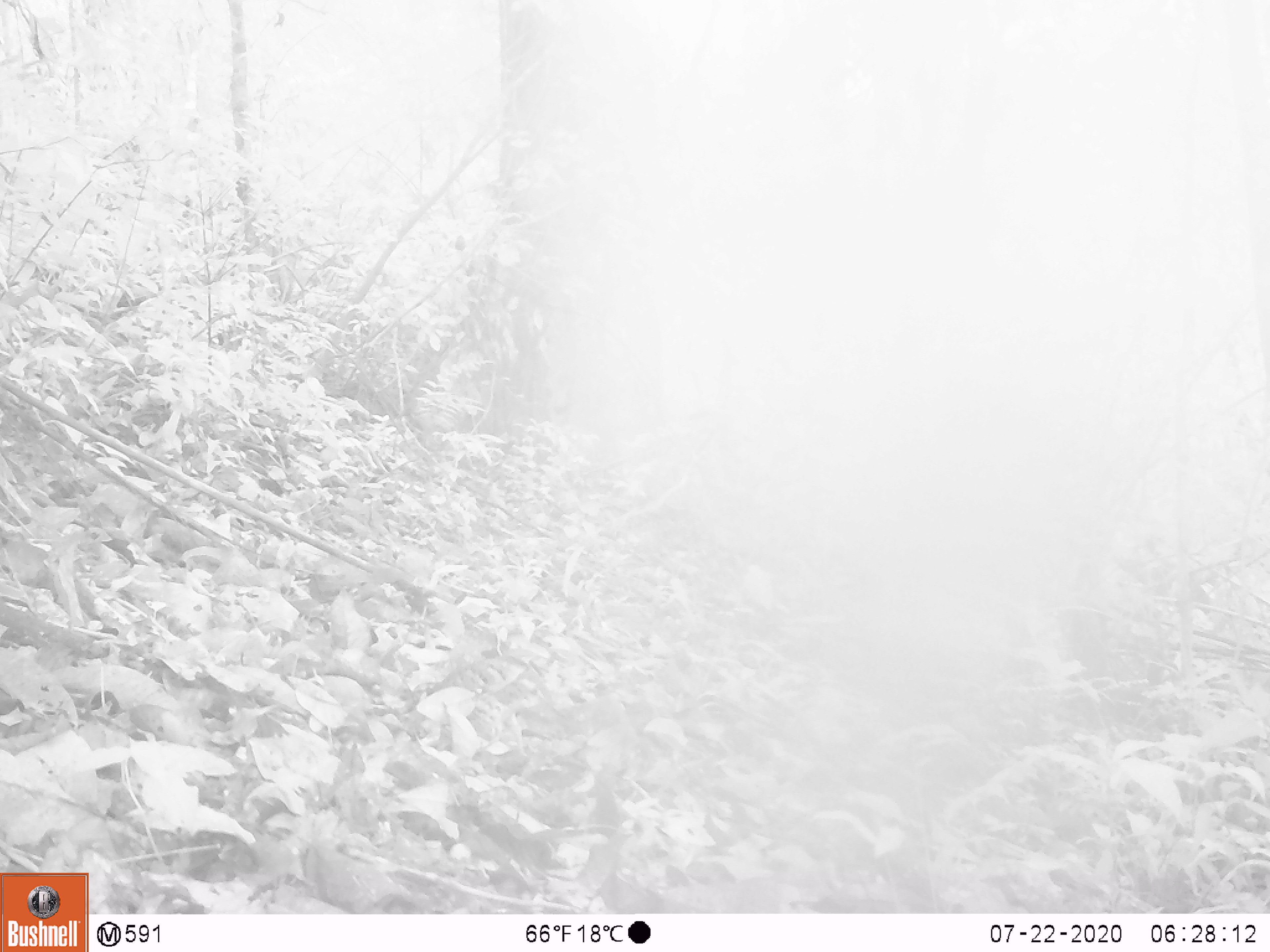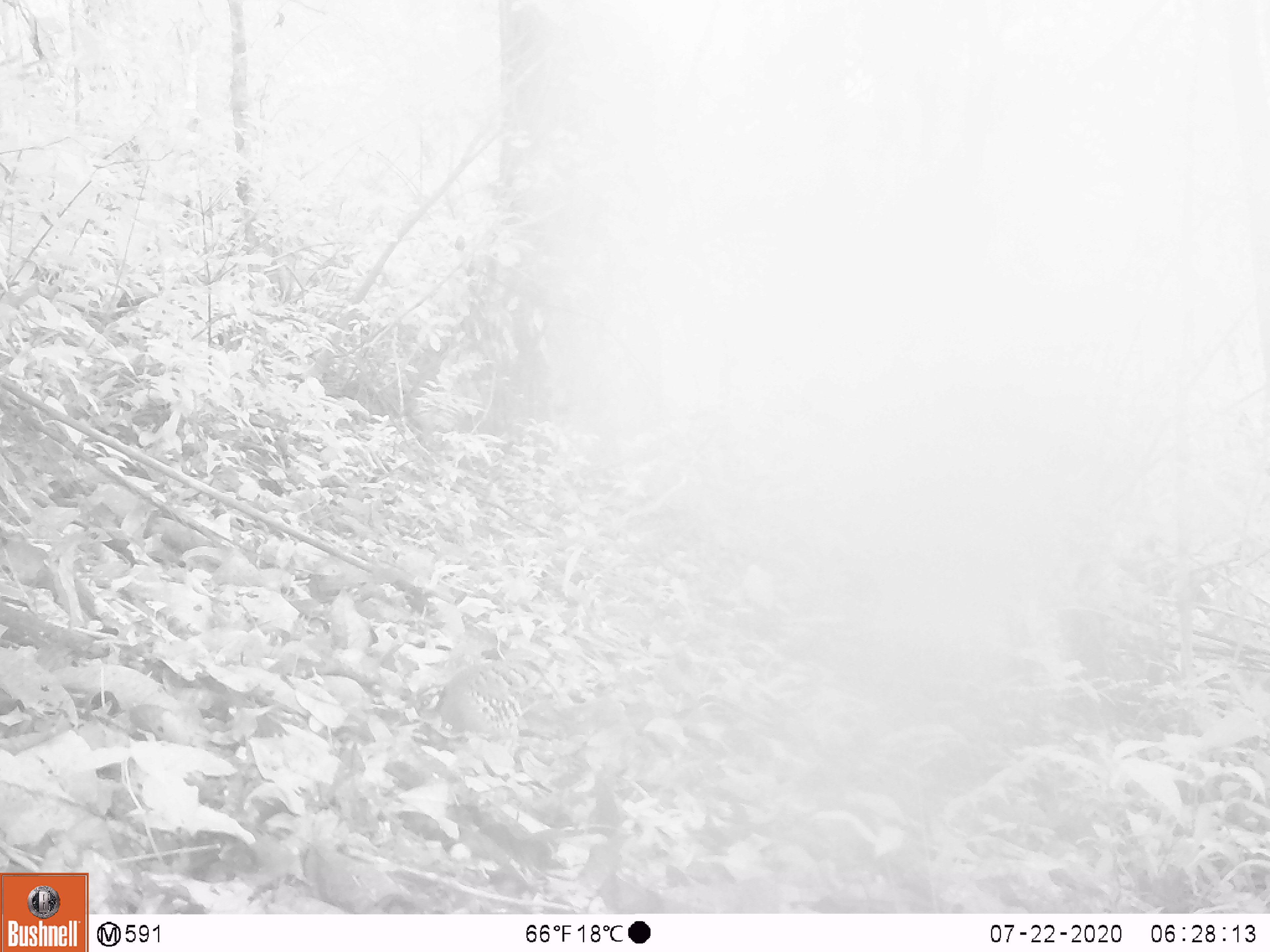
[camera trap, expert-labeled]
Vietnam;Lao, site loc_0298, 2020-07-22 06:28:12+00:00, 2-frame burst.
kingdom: Animalia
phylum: Chordata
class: Aves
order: Galliformes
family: Phasianidae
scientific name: Phasianidae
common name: partridge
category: unidentified partridge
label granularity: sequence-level